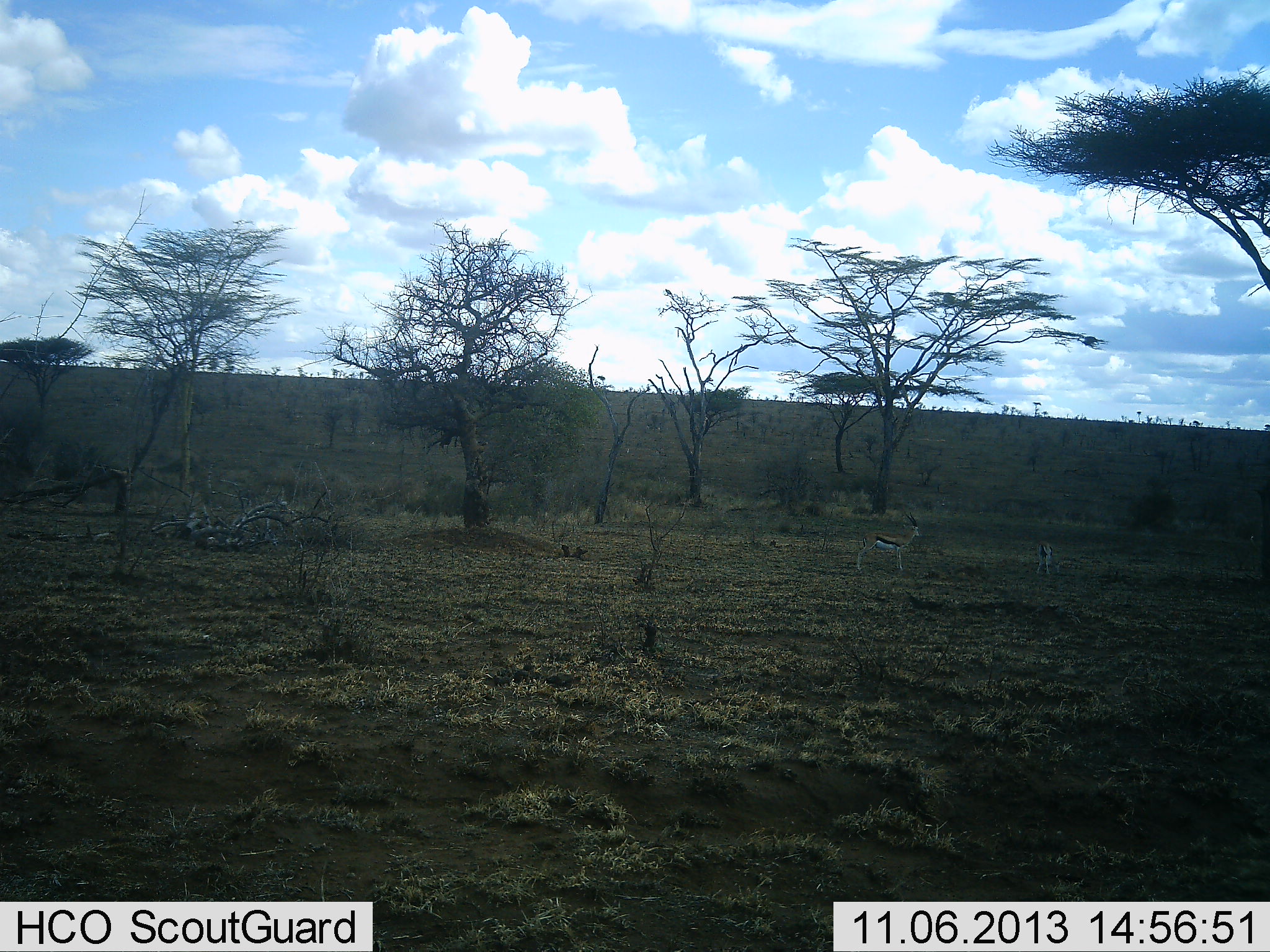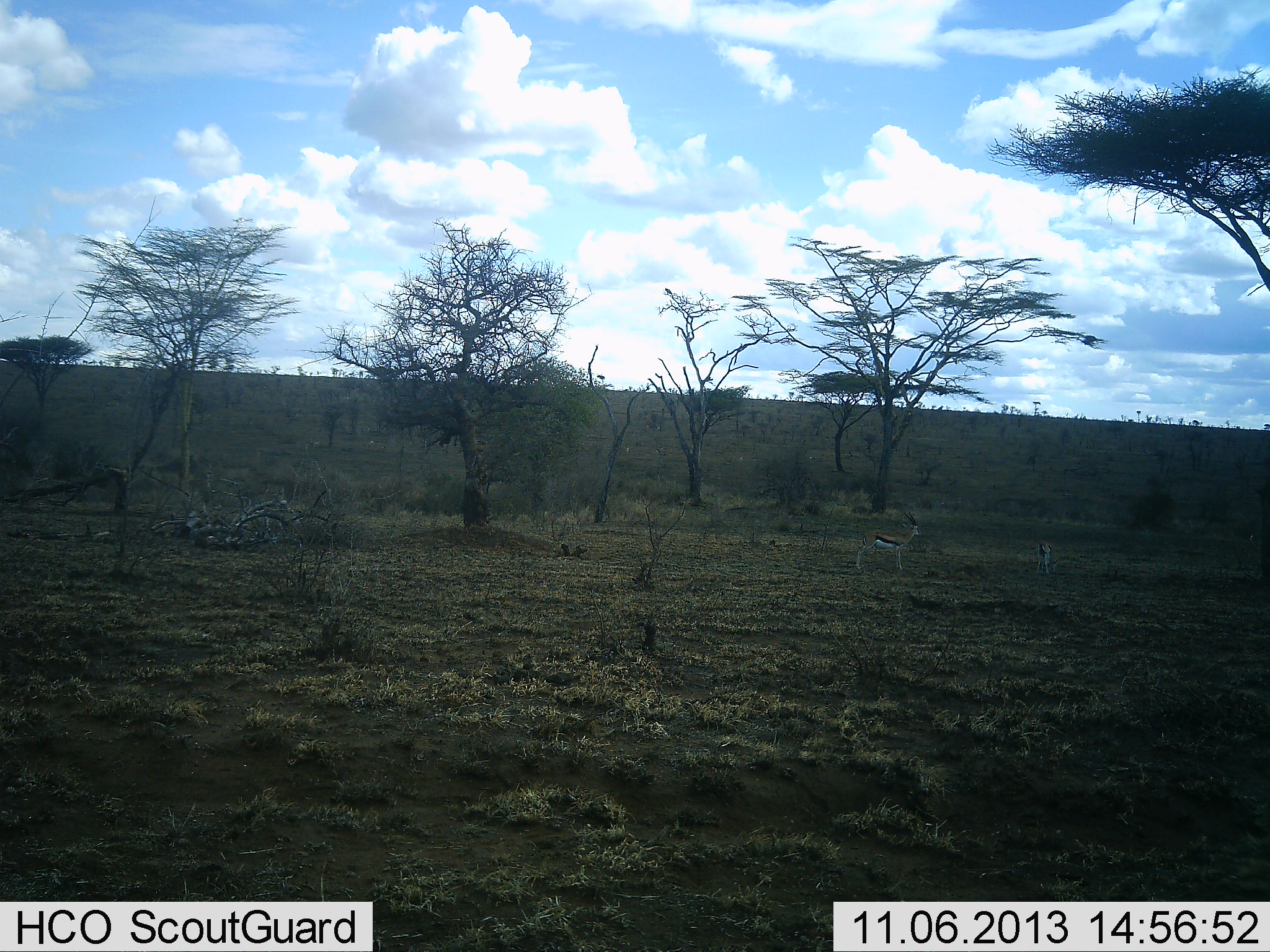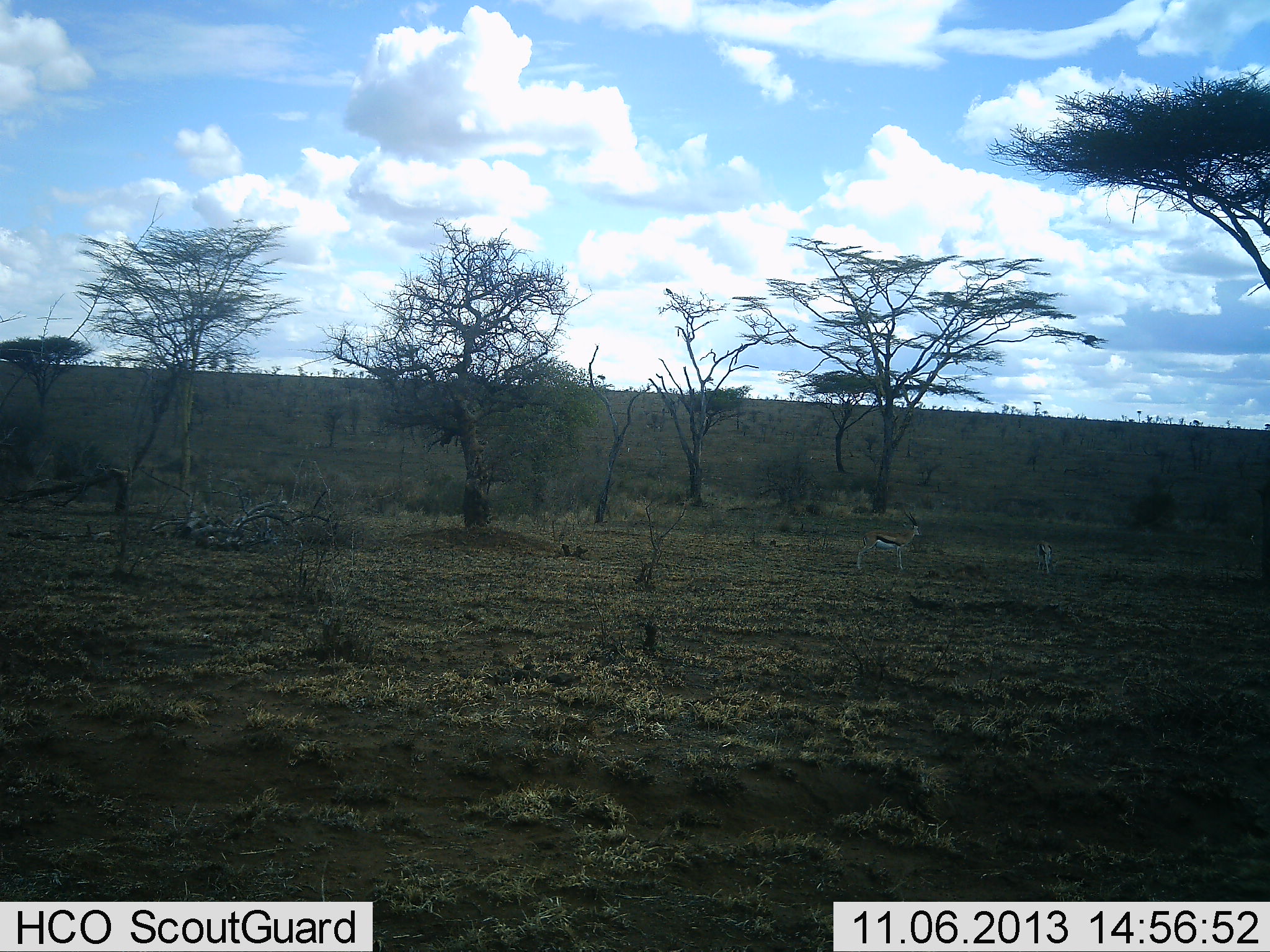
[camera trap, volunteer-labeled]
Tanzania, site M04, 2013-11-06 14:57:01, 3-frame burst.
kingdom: Animalia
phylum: Chordata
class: Mammalia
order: Artiodactyla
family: Bovidae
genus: Eudorcas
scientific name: Eudorcas thomsonii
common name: thomson's gazelle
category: gazellethomsons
Gazellethomsons (thomson's gazelle) (Eudorcas thomsonii), count 2. Behavior (volunteer vote fractions): standing 100%, resting 10%, moving 0%, interacting 0%. Young present (vote fraction): 10%. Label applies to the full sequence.